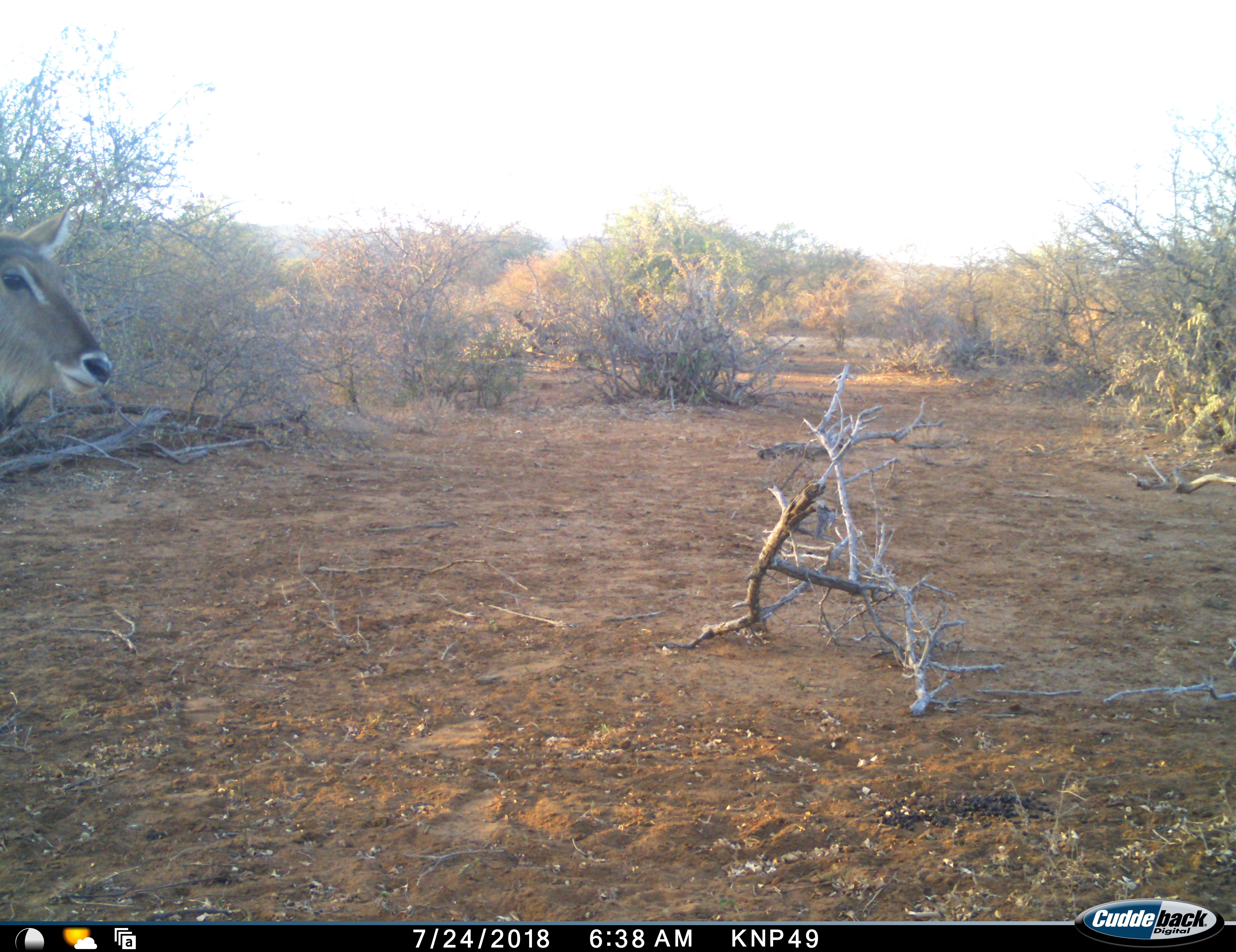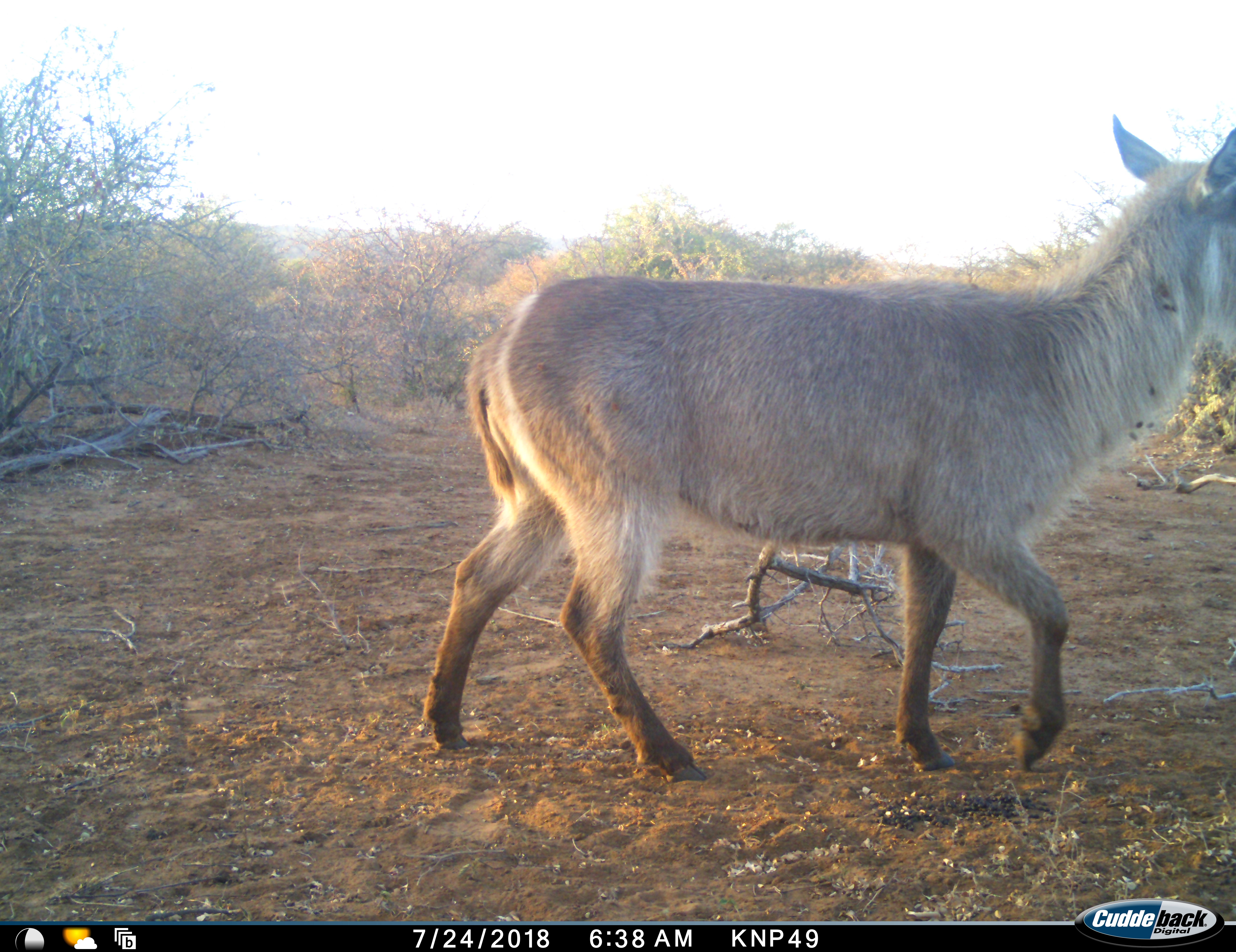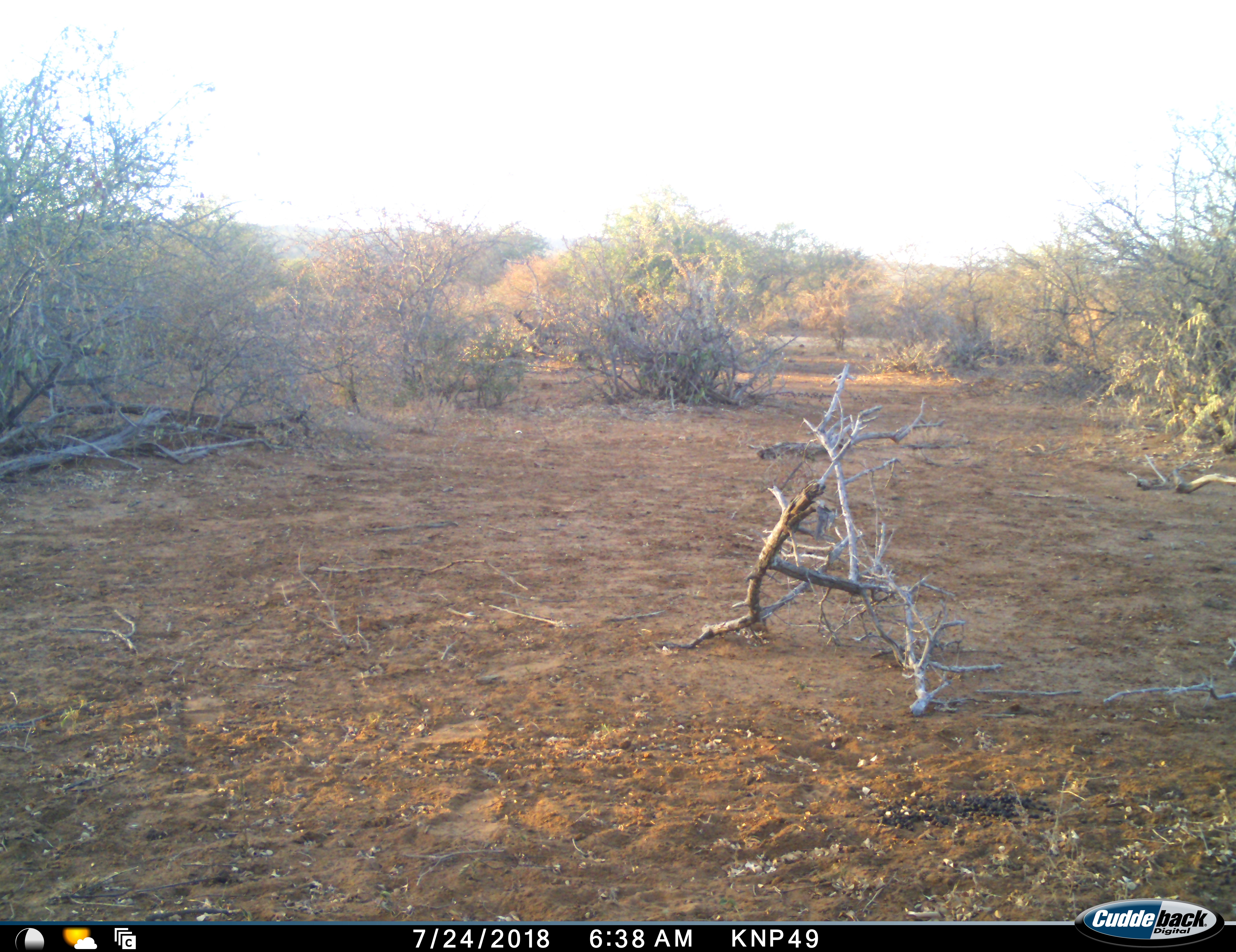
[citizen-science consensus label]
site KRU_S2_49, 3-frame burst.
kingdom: Animalia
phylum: Chordata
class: Mammalia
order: Artiodactyla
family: Bovidae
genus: Kobus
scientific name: Kobus ellipsiprymnus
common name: waterbuck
Waterbuck (Kobus ellipsiprymnus), count 1. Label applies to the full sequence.